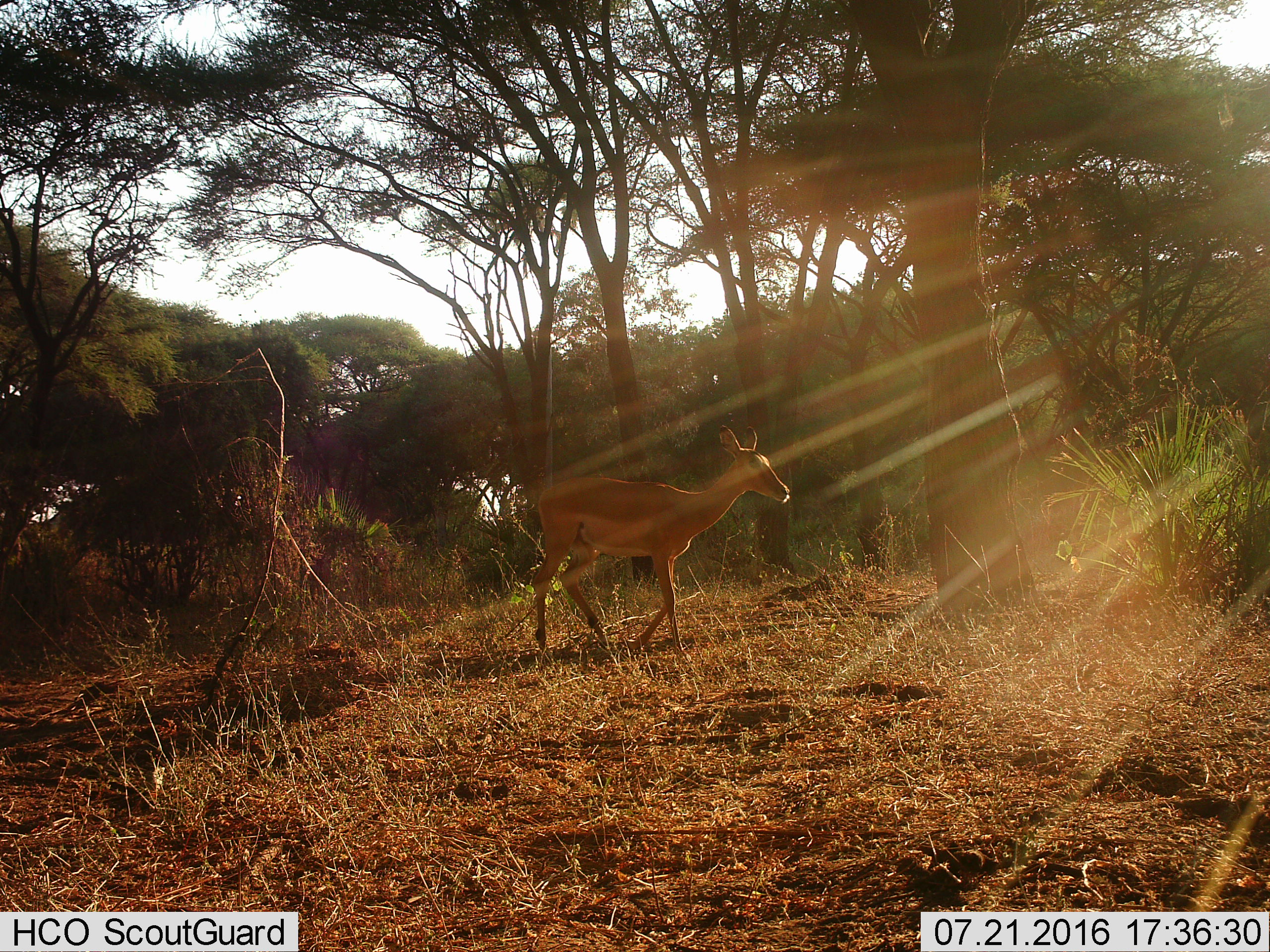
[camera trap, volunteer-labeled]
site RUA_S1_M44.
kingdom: Animalia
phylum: Chordata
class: Mammalia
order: Artiodactyla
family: Bovidae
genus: Aepyceros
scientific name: Aepyceros melampus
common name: impala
Impala (Aepyceros melampus), count 1. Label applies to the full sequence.